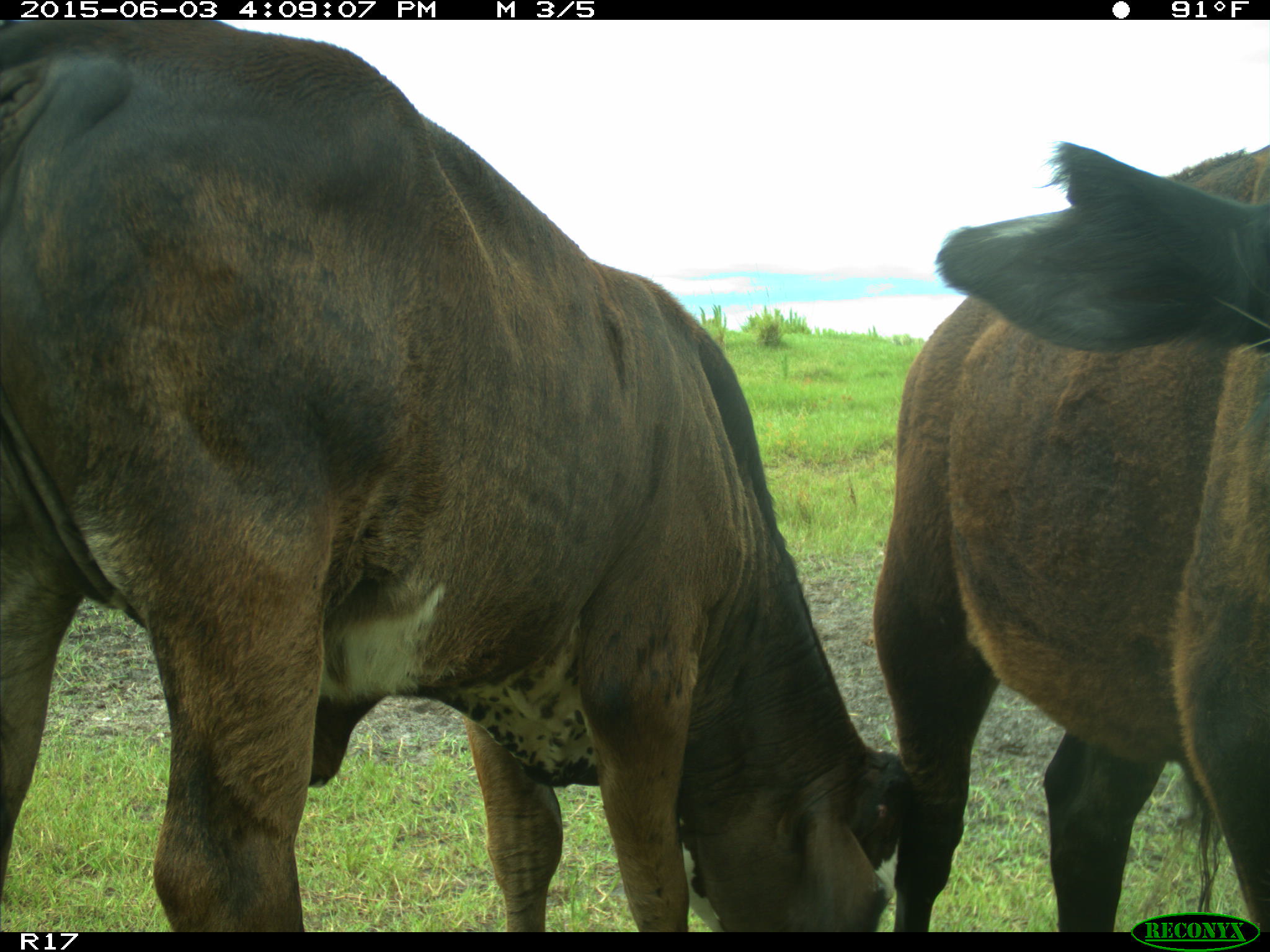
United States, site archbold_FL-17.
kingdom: Animalia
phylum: Chordata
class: Mammalia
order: Artiodactyla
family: Bovidae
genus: Bos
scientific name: Bos taurus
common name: domestic cow